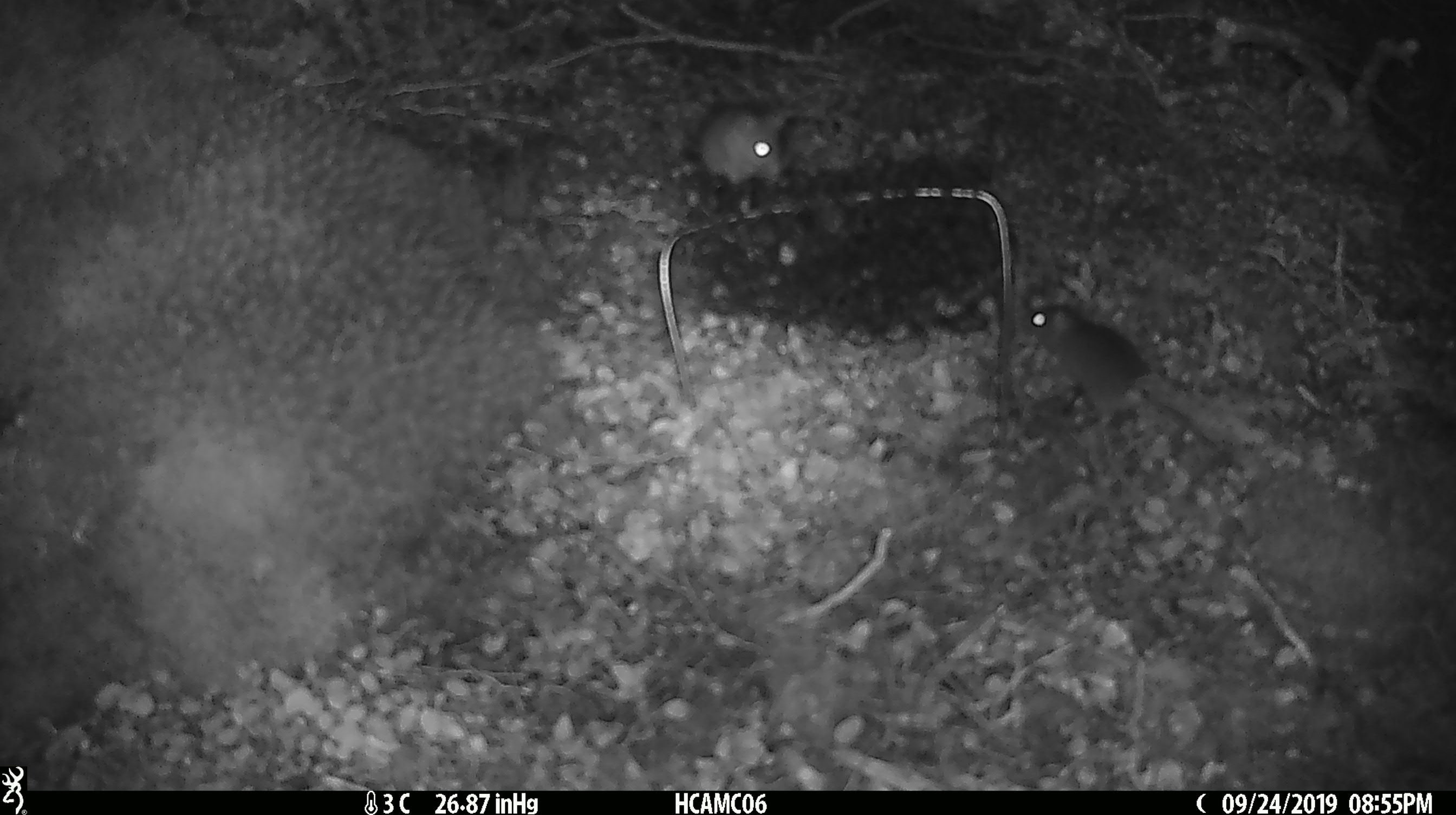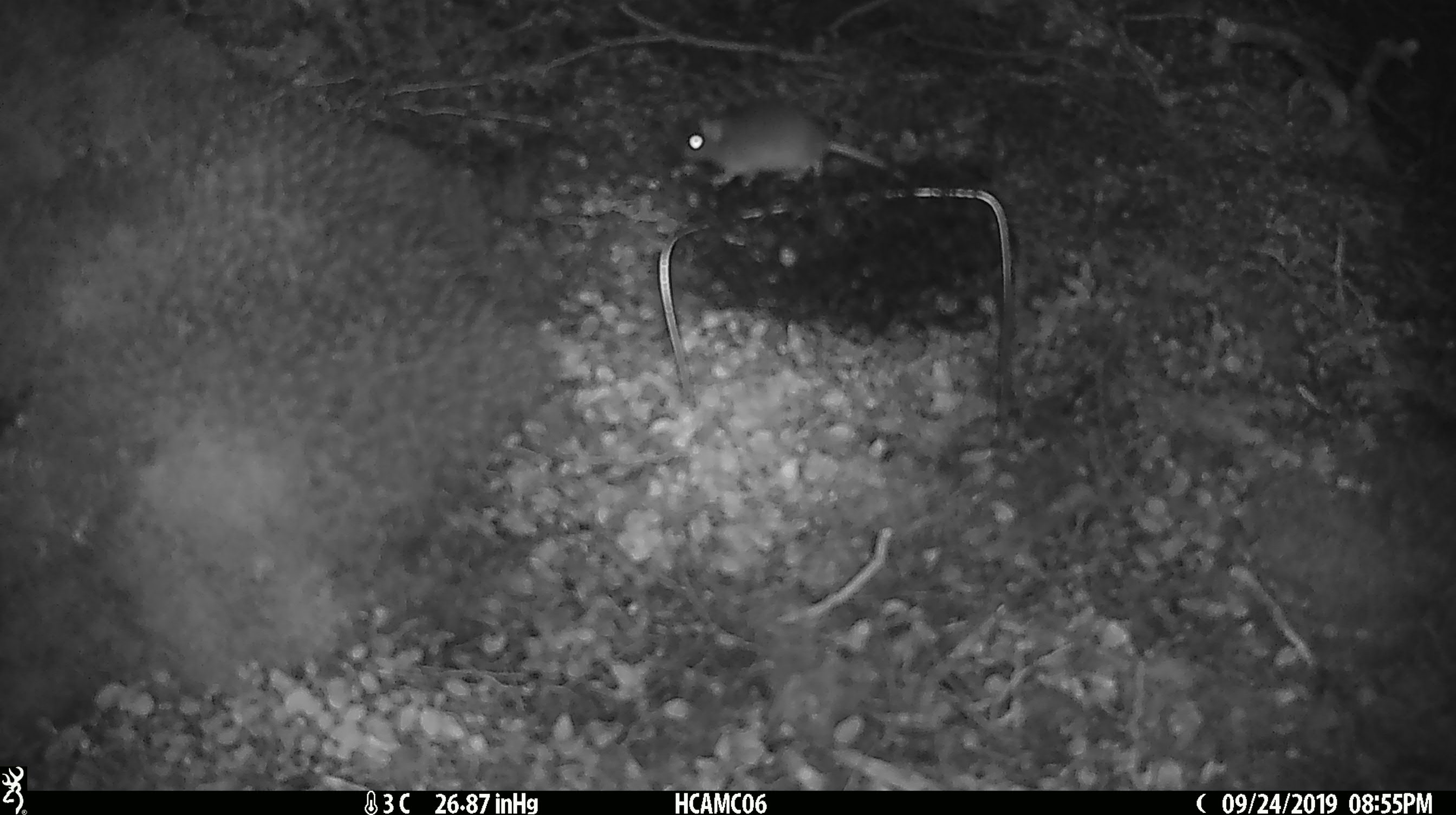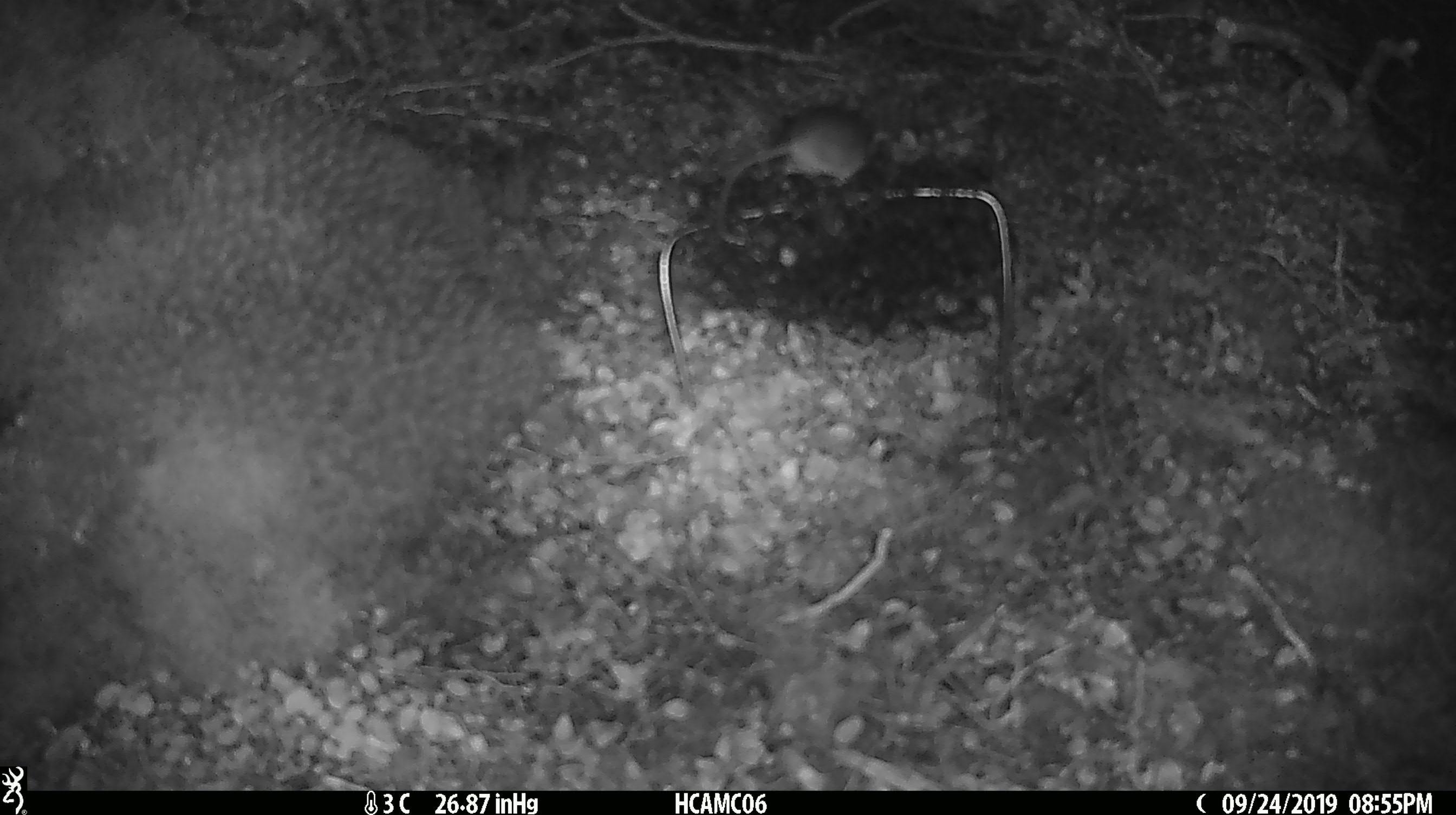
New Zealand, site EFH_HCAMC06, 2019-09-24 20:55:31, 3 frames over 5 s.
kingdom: Animalia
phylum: Chordata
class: Mammalia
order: Rodentia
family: Muridae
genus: Mus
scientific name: Mus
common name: mouse